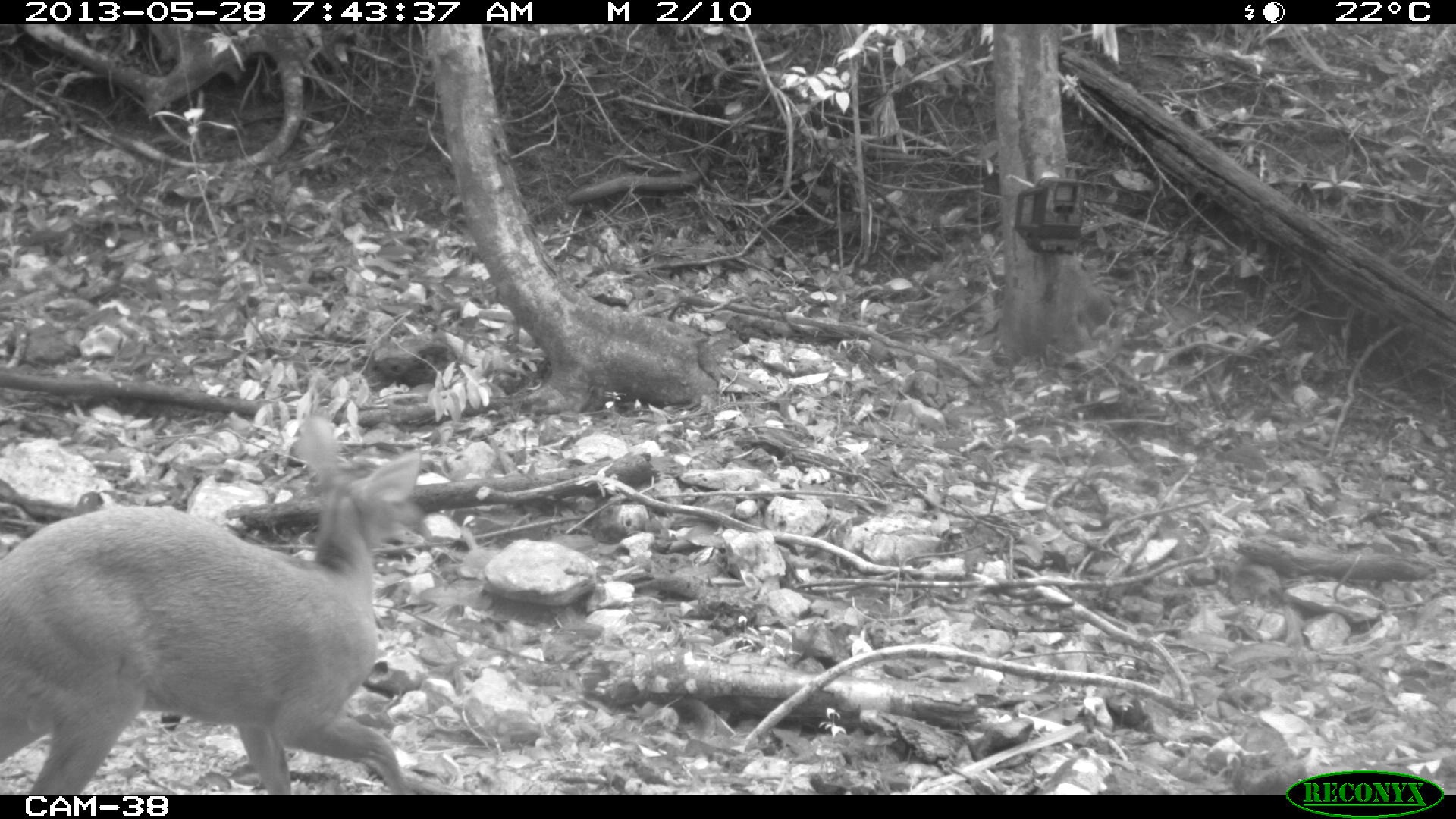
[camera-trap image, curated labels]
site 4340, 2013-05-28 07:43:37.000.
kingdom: Animalia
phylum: Chordata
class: Mammalia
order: Artiodactyla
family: Cervidae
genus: Mazama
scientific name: Mazama temama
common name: central american red brocket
Mazama temama (central american red brocket), count 1, sex female.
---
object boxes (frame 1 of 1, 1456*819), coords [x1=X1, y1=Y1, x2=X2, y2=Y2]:
mazama temama: [x1=0, y1=412, x2=424, y2=791]